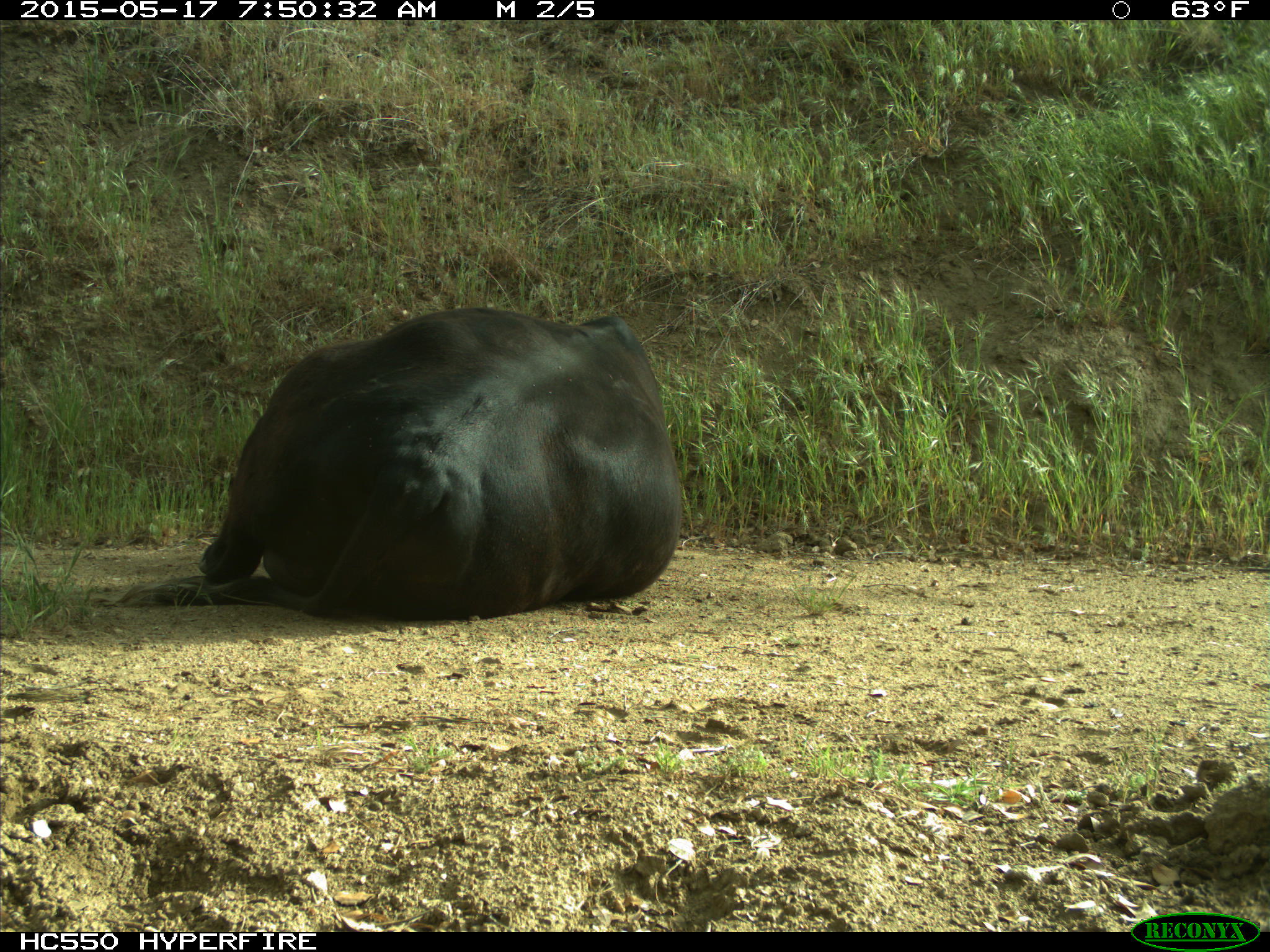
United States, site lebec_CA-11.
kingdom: Animalia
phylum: Chordata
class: Mammalia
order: Artiodactyla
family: Bovidae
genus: Bos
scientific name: Bos taurus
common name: domestic cow